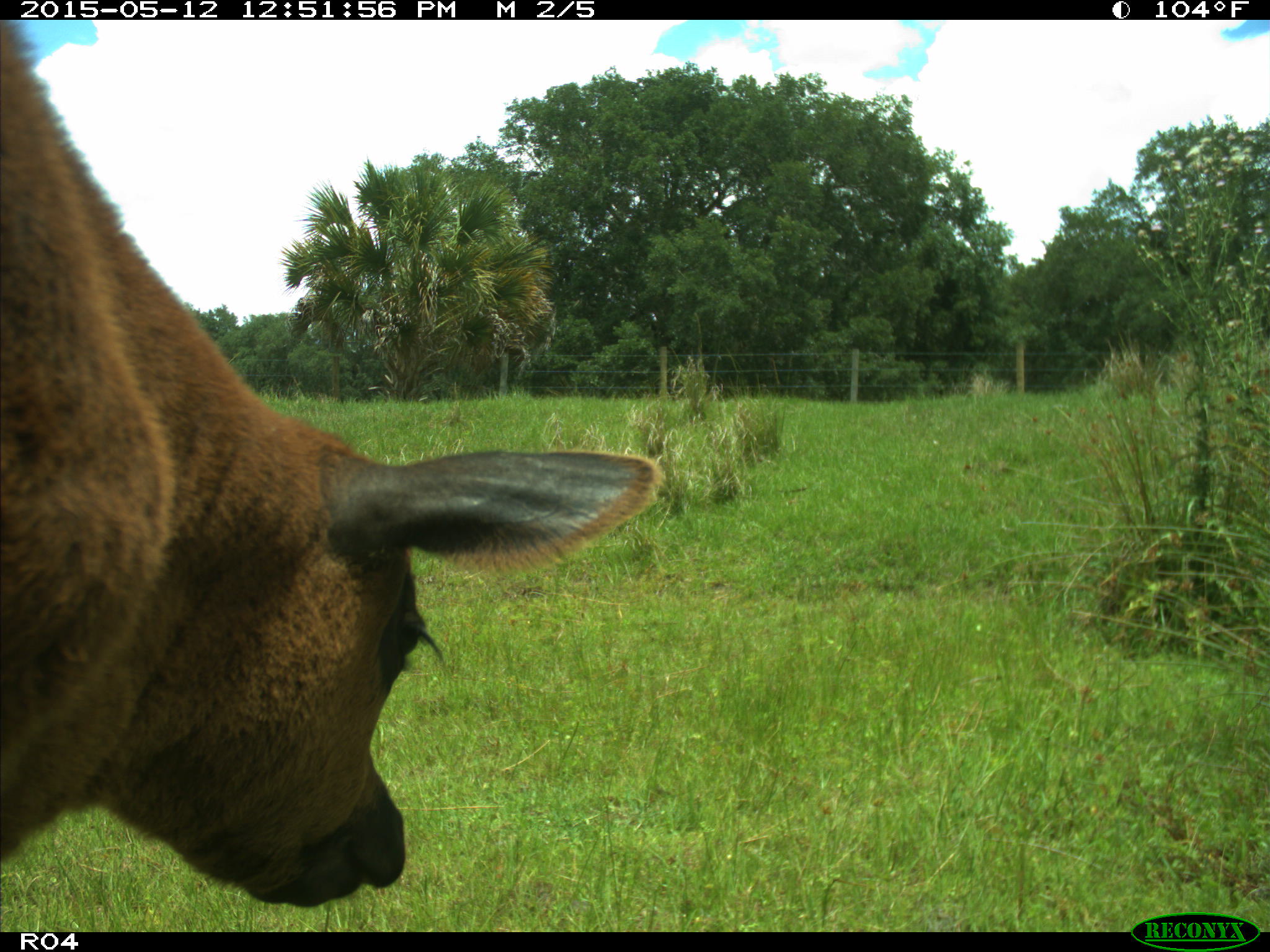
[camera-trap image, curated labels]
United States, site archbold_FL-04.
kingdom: Animalia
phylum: Chordata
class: Mammalia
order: Artiodactyla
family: Bovidae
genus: Bos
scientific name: Bos taurus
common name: domestic cow